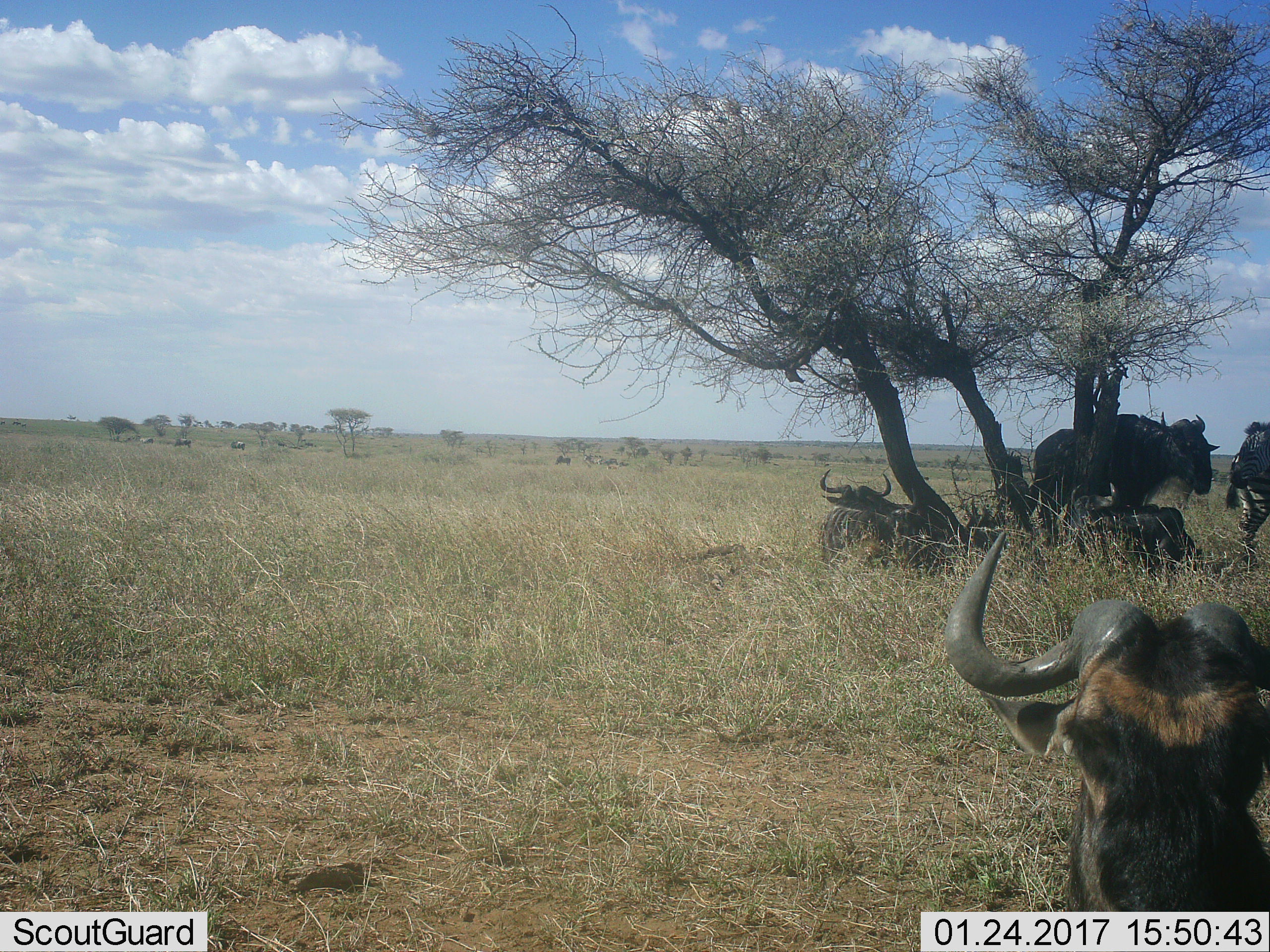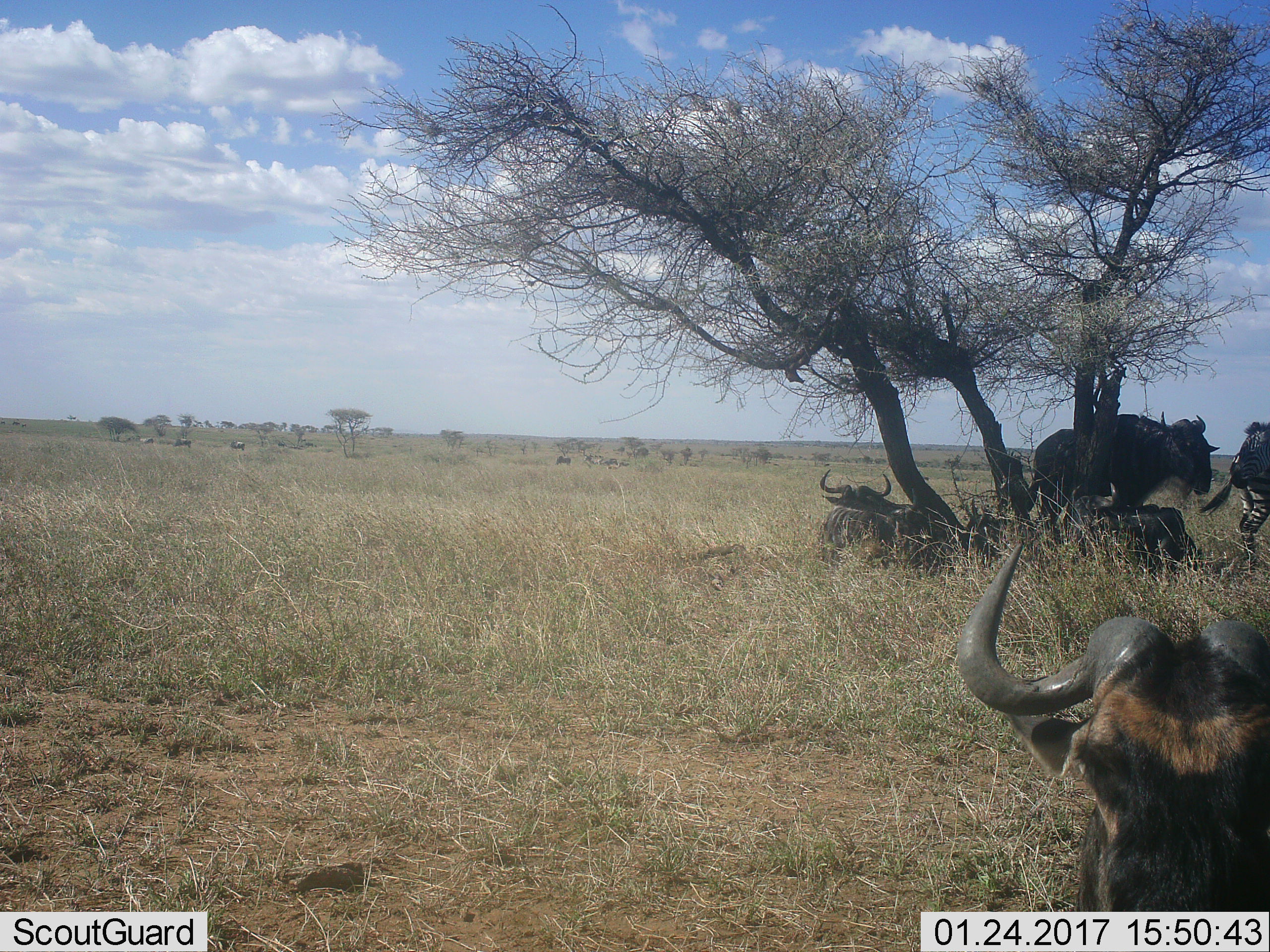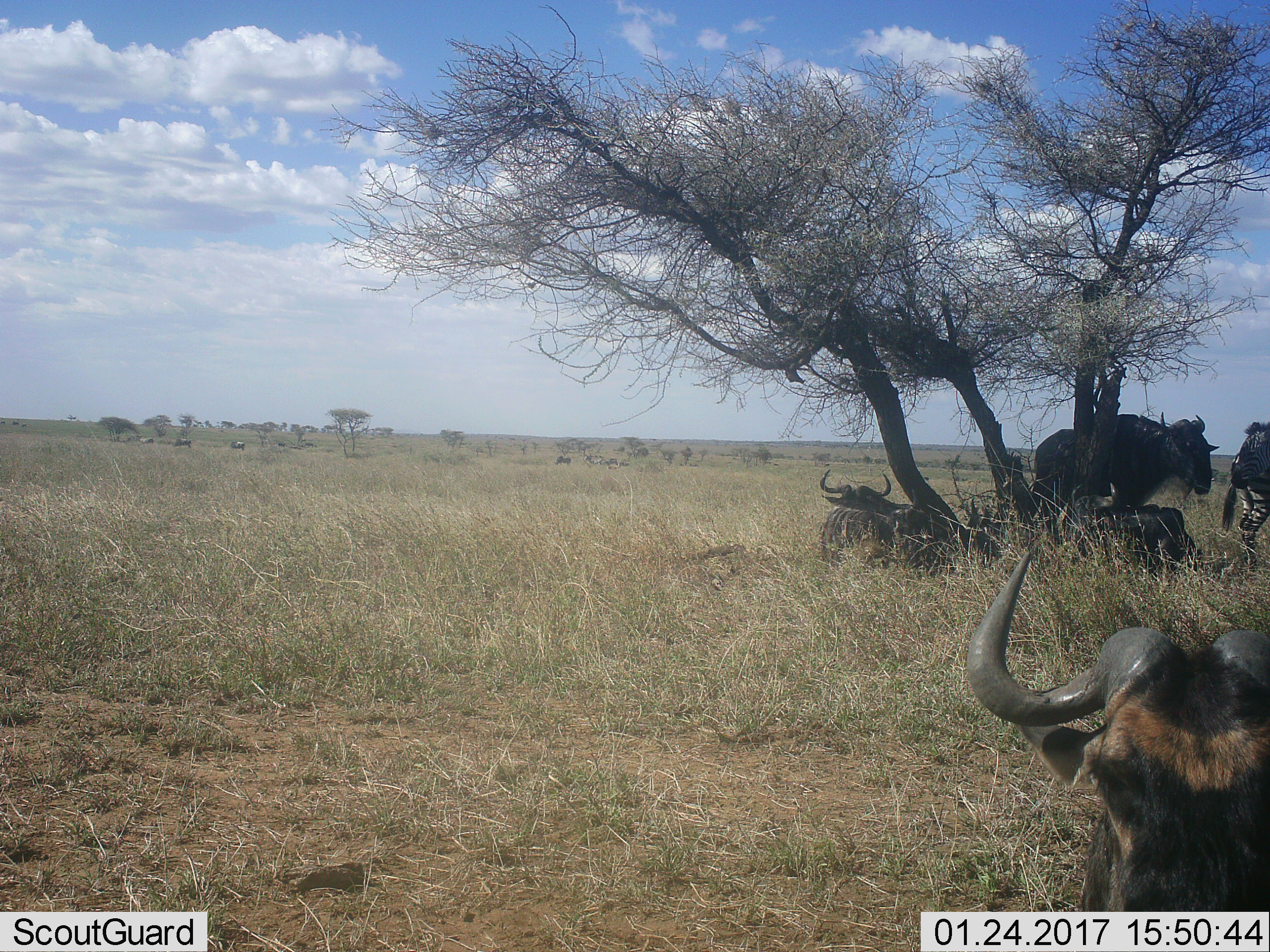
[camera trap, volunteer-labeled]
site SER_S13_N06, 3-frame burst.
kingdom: Animalia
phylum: Chordata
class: Mammalia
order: Artiodactyla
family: Bovidae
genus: Connochaetes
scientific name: Connochaetes taurinus taurinus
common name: blue wildebeest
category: wildebeestblue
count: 10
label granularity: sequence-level